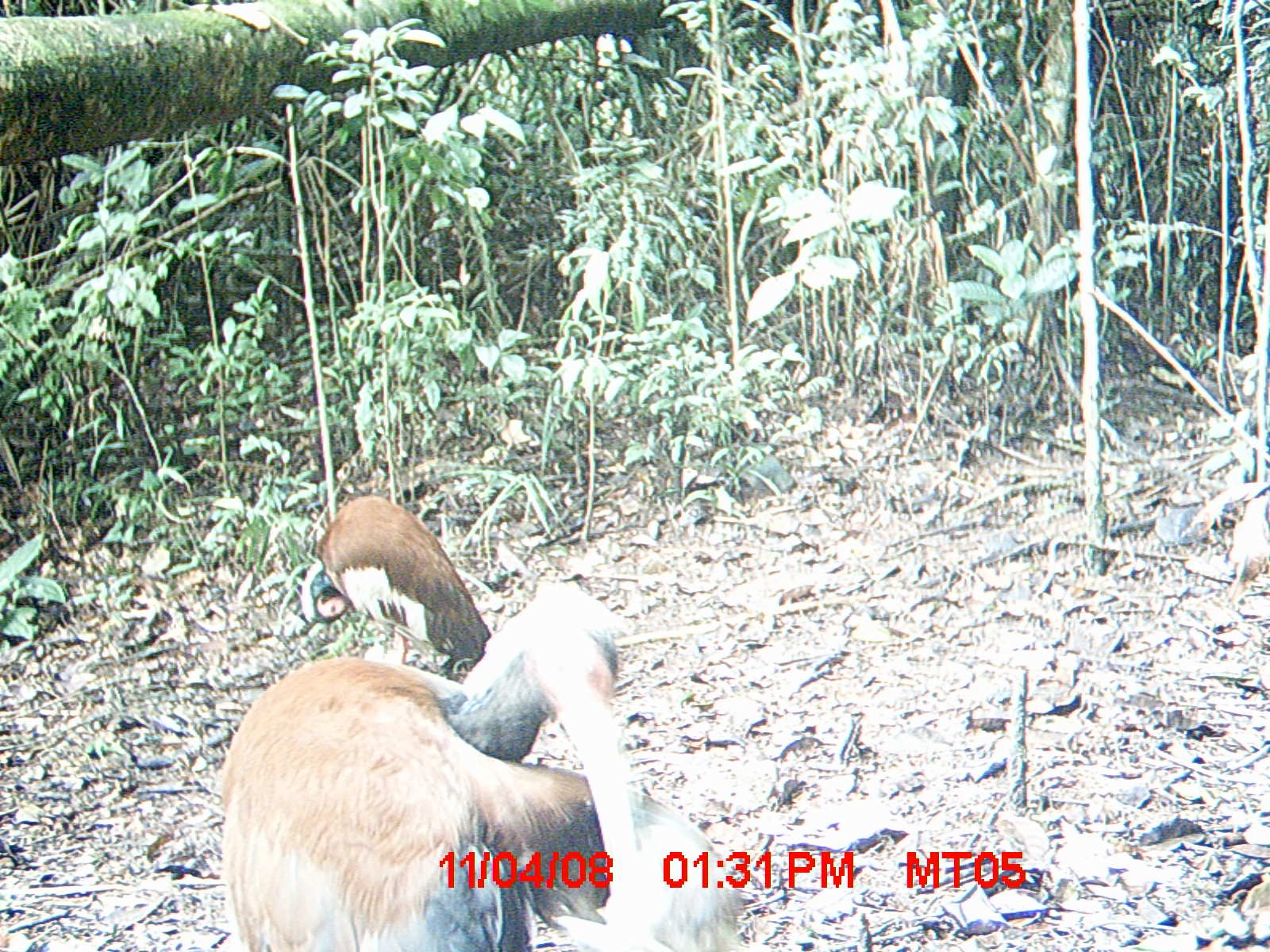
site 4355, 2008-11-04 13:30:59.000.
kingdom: Animalia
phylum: Chordata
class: Aves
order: Cuculiformes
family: Cuculidae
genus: Coua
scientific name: Coua serriana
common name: red-breasted coua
Coua serriana (red-breasted coua), count 2.